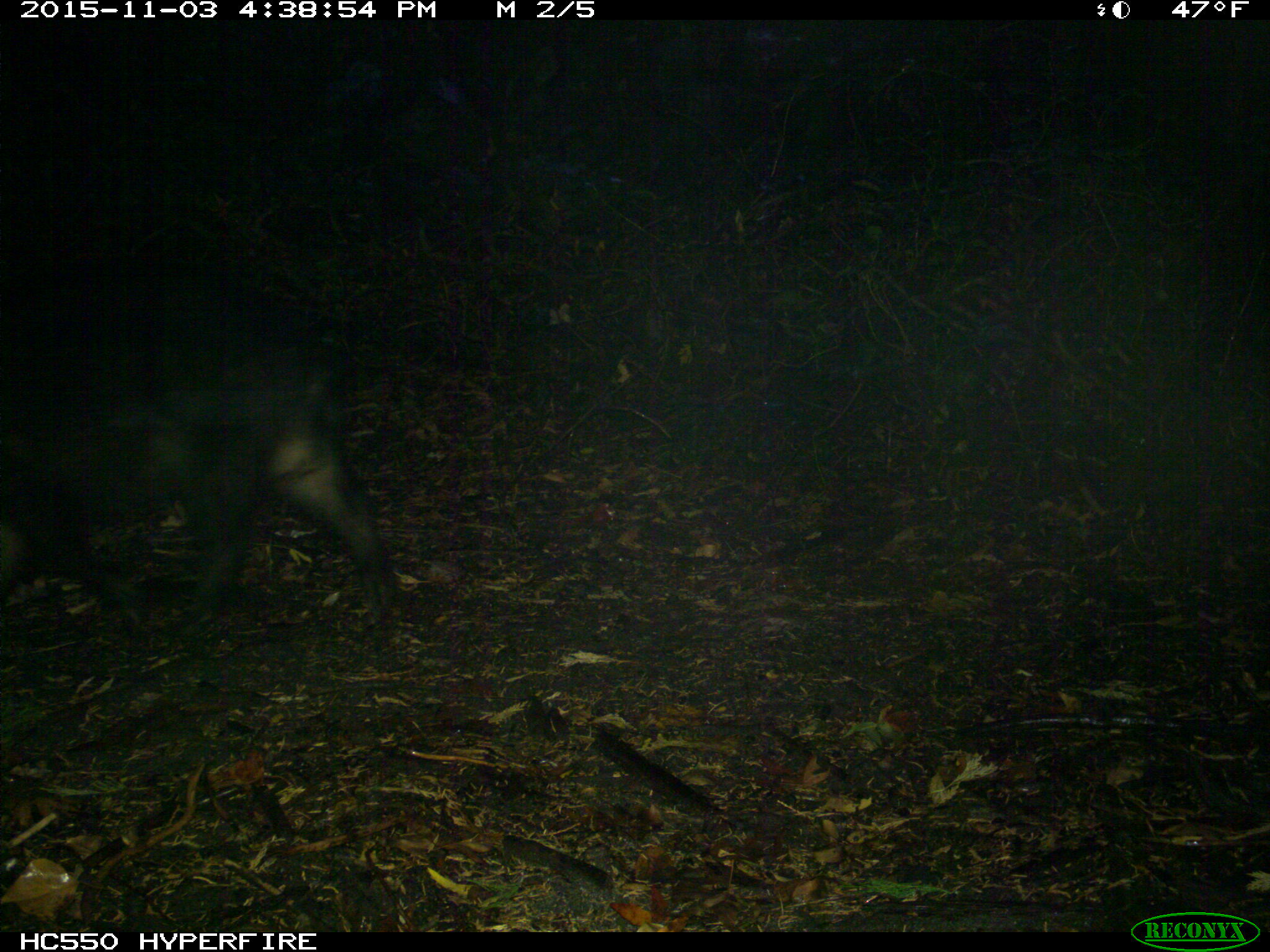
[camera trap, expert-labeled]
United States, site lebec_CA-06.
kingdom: Animalia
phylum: Chordata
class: Mammalia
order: Artiodactyla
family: Suidae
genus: Sus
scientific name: Sus scrofa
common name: wild boar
Sus scrofa (wild boar).